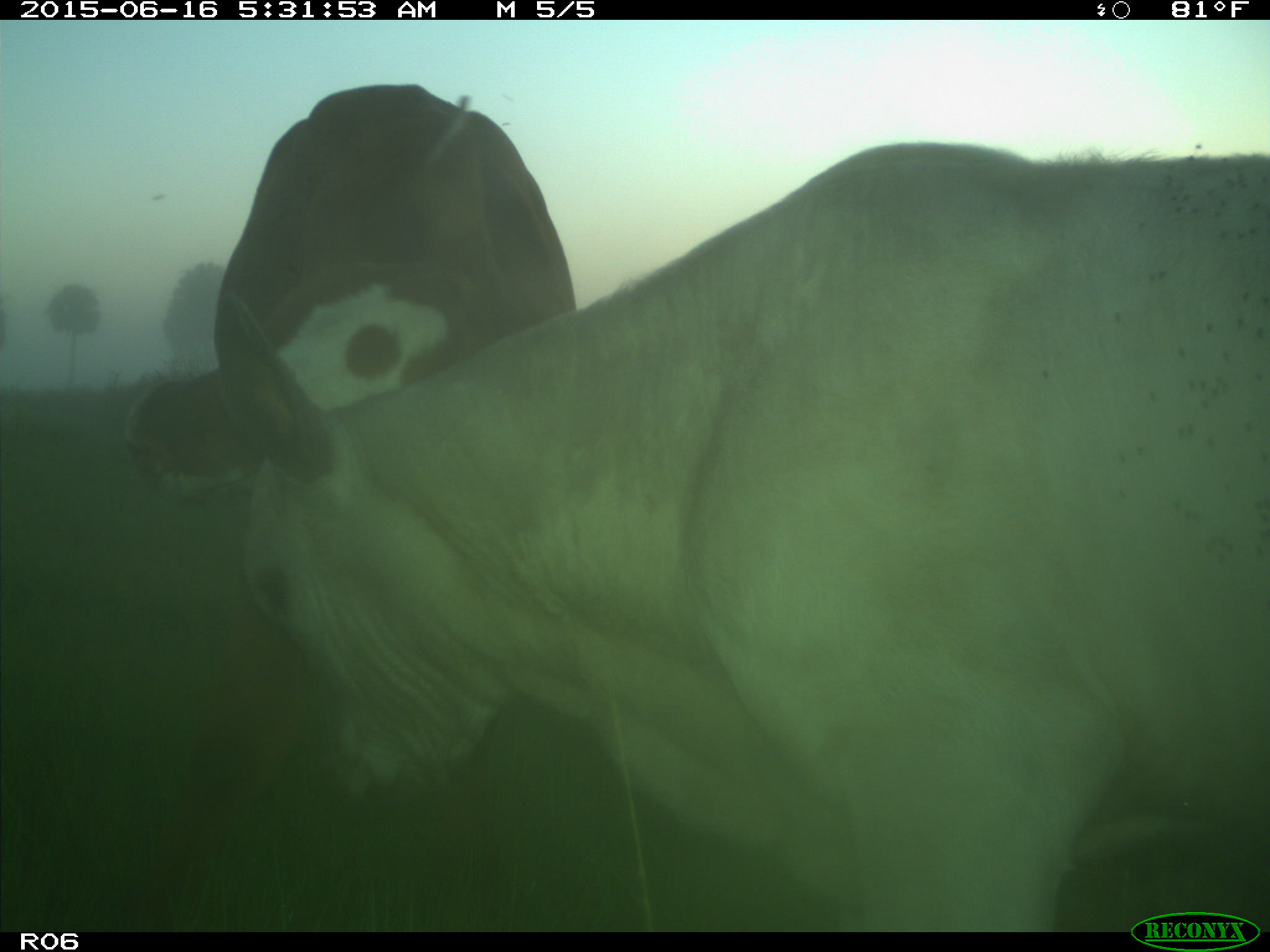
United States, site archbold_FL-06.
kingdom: Animalia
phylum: Chordata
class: Mammalia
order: Artiodactyla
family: Bovidae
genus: Bos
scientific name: Bos taurus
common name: domestic cow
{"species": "Bos taurus (domestic cow)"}